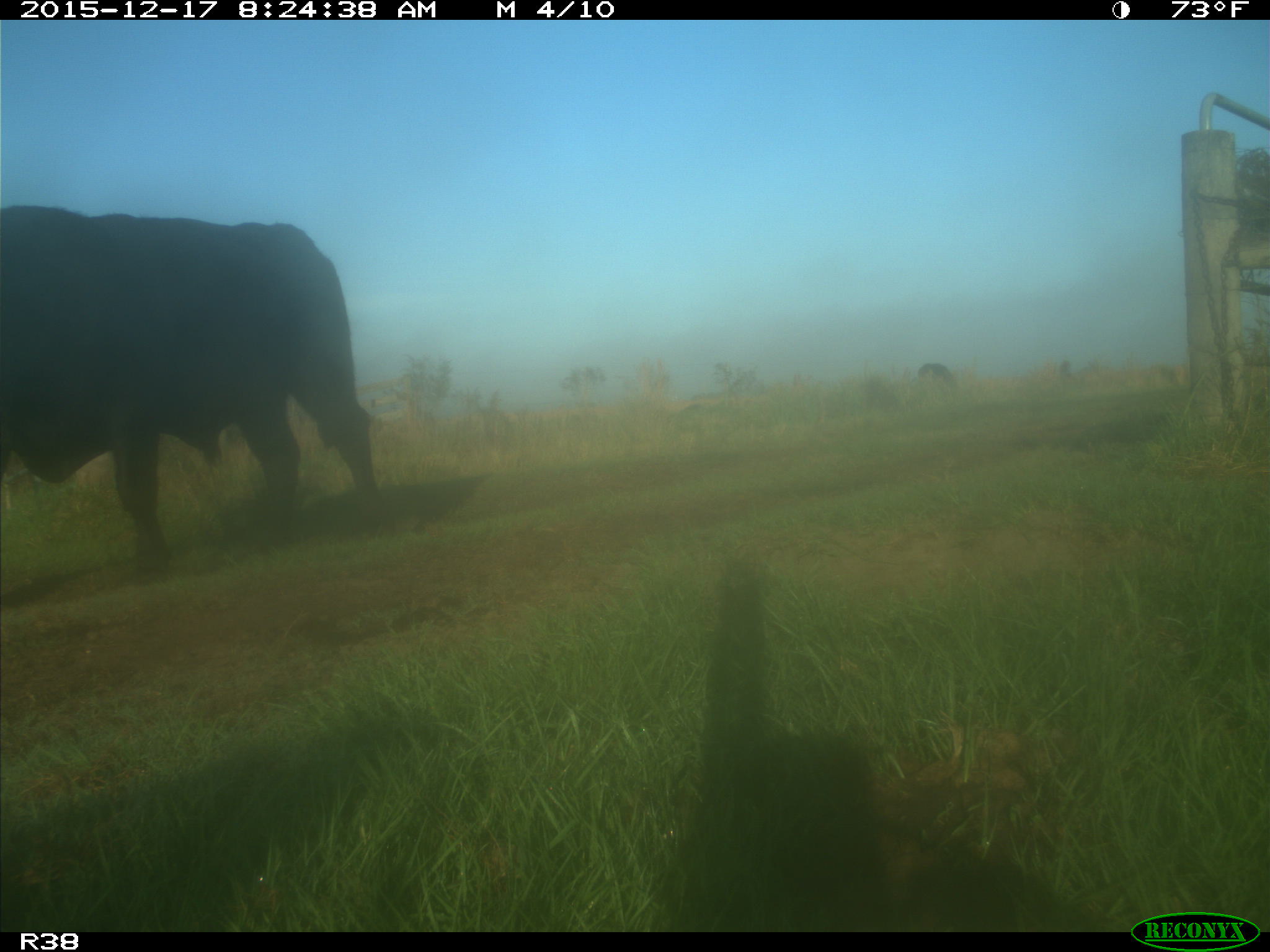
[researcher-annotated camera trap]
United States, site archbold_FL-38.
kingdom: Animalia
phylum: Chordata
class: Mammalia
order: Artiodactyla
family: Bovidae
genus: Bos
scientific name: Bos taurus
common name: domestic cow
Bos taurus (domestic cow).